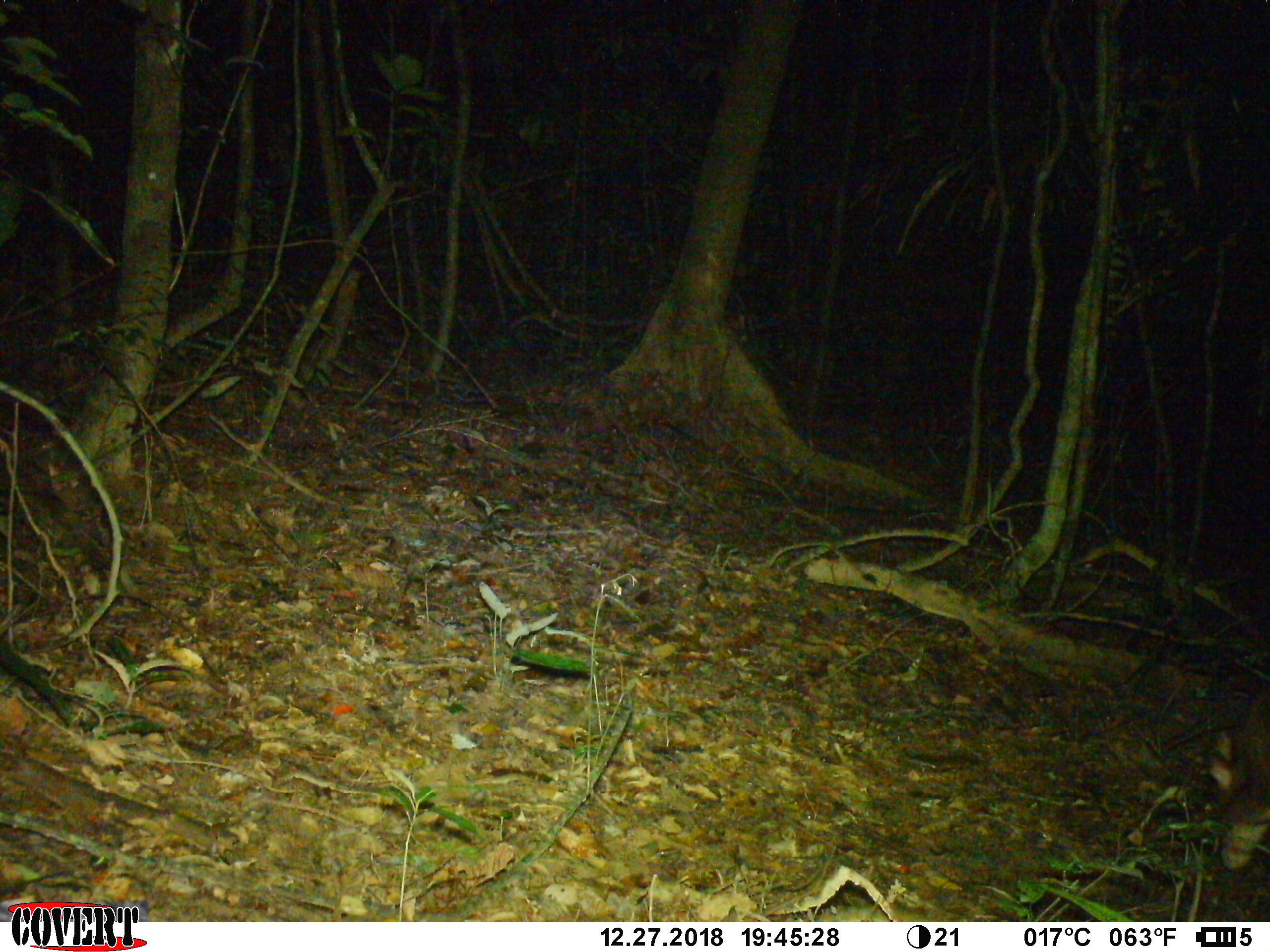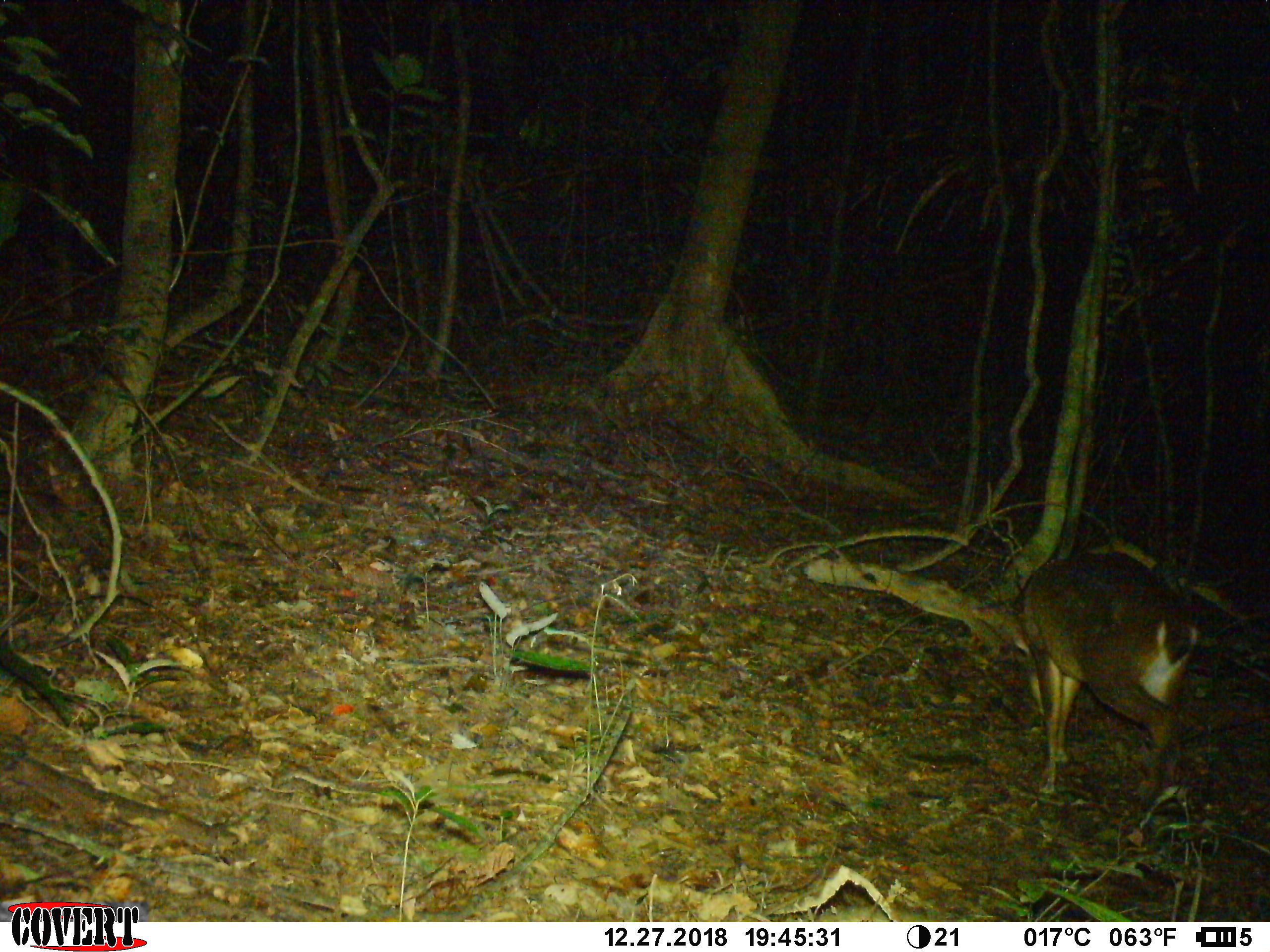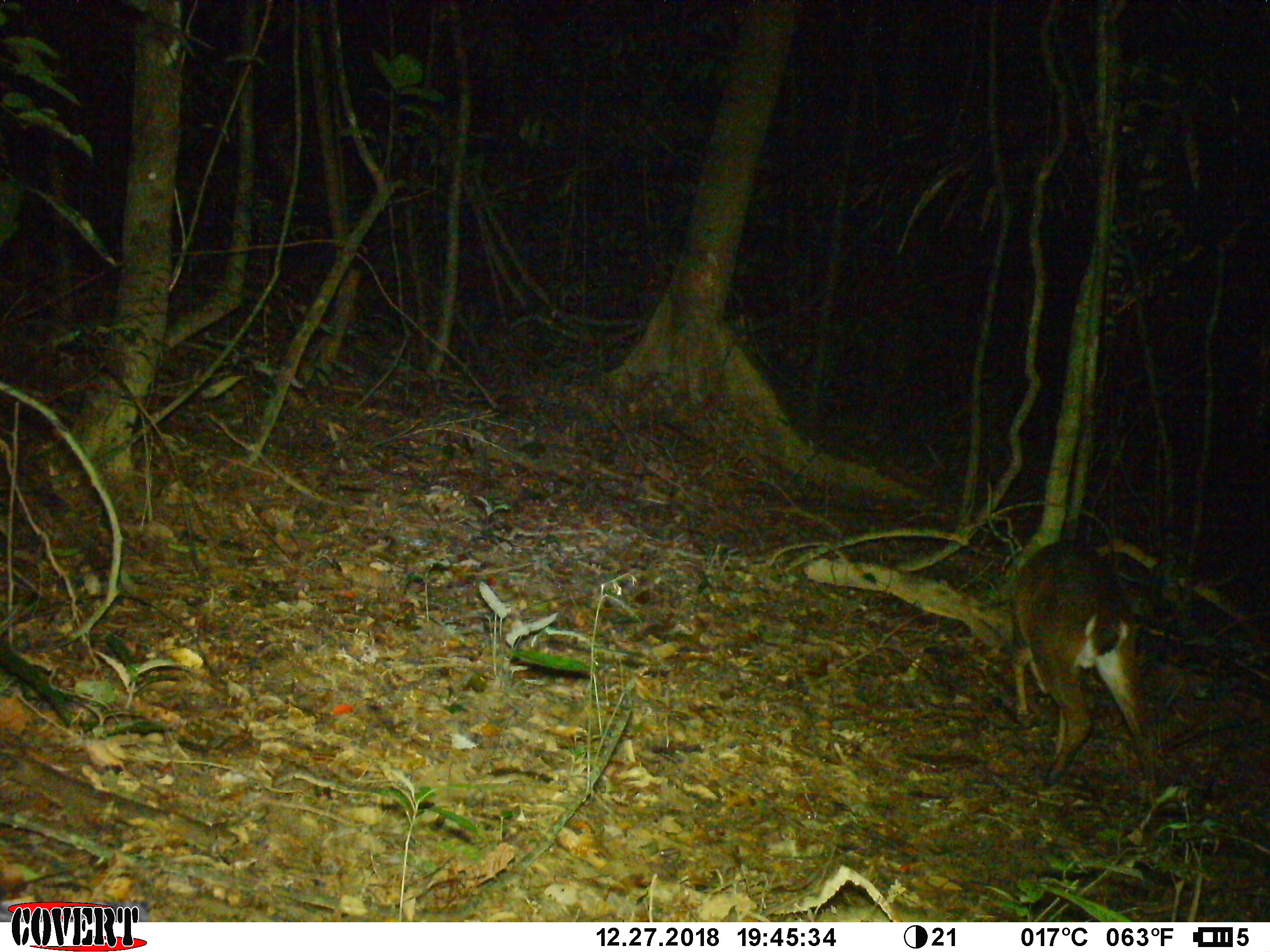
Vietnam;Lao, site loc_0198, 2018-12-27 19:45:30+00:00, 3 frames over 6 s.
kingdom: Animalia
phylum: Chordata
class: Mammalia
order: Artiodactyla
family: Cervidae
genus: Muntiacus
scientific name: Muntiacus vuquangensis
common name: large-antlered muntjac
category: large antlered muntjac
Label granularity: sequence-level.